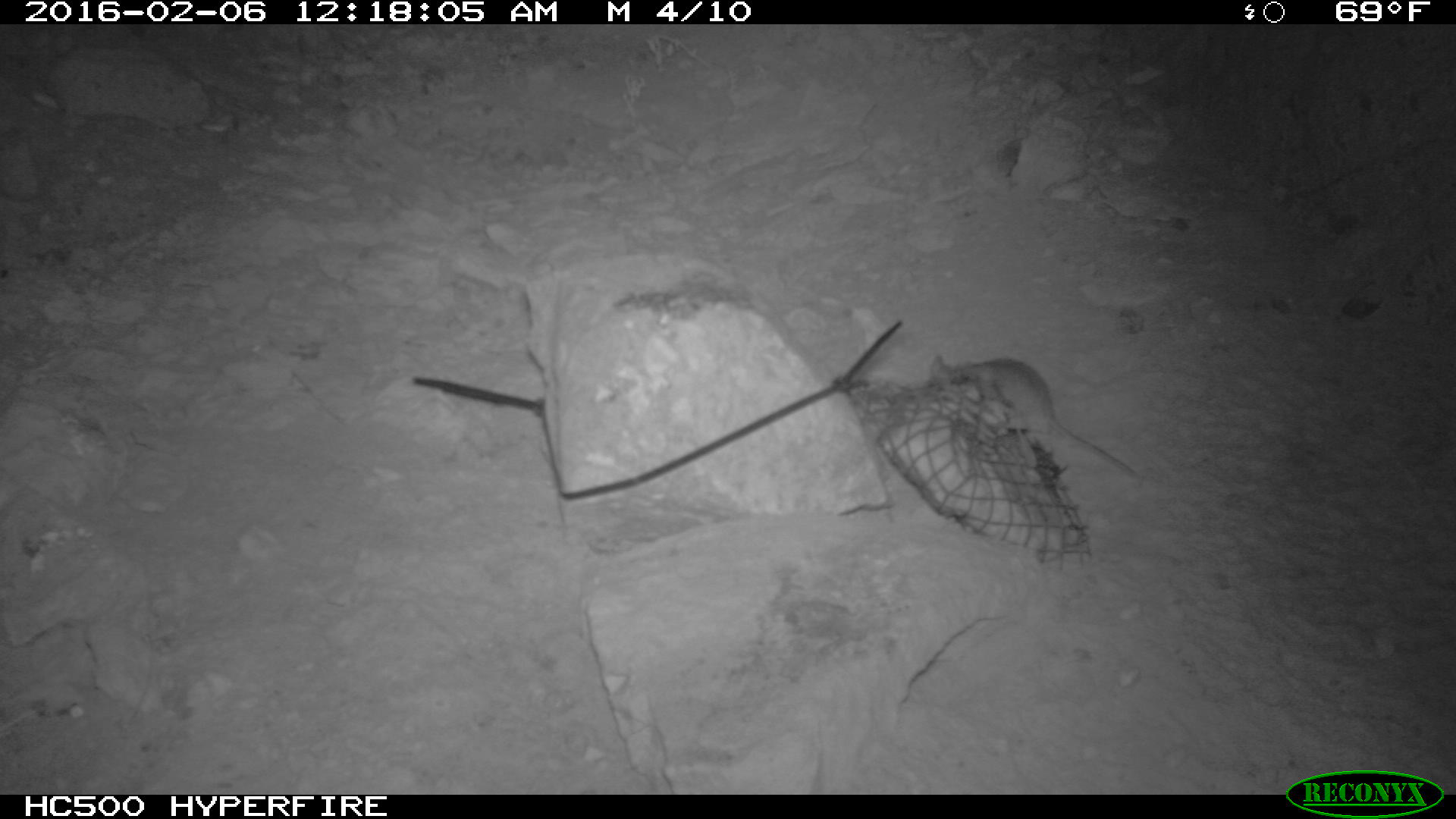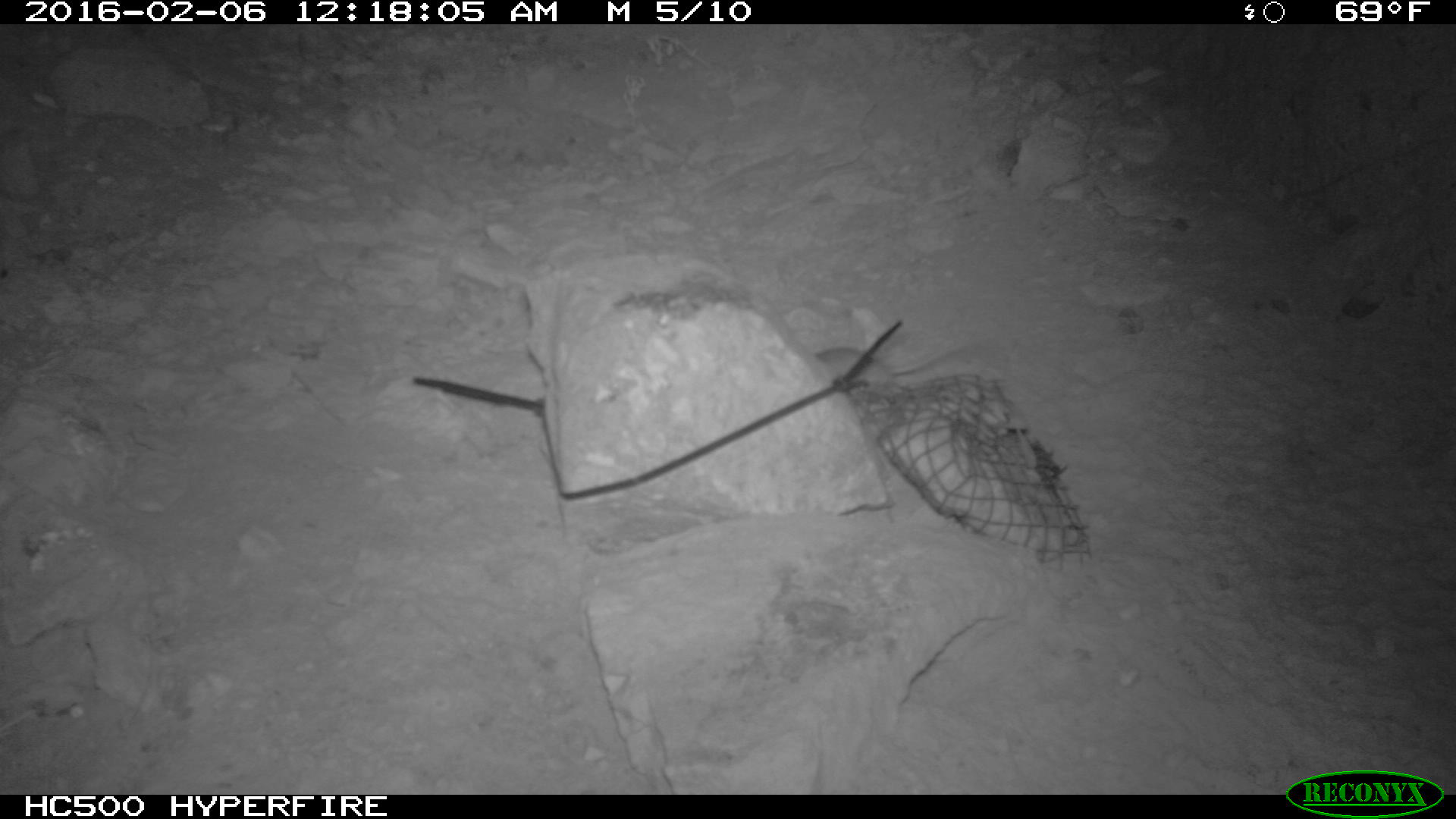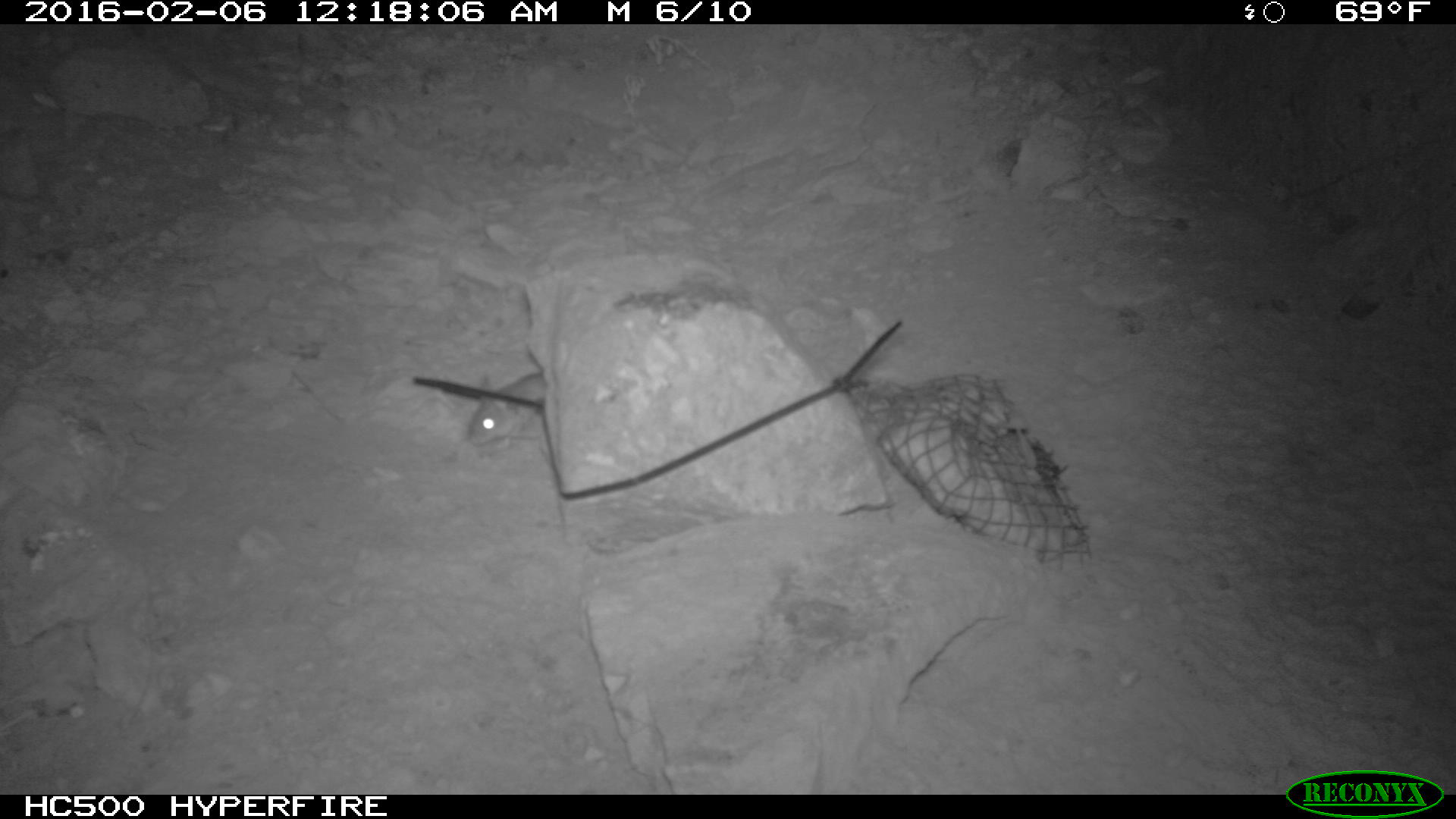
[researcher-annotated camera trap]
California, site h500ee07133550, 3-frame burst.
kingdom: Animalia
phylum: Chordata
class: Mammalia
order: Rodentia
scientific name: Rodentia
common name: rodent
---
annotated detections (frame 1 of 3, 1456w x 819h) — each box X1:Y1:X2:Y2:
rodent: 924:355:1138:487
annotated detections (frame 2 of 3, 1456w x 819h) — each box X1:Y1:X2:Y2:
rodent: 815:346:972:385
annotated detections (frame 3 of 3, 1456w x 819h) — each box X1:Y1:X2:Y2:
rodent: 465:372:545:451